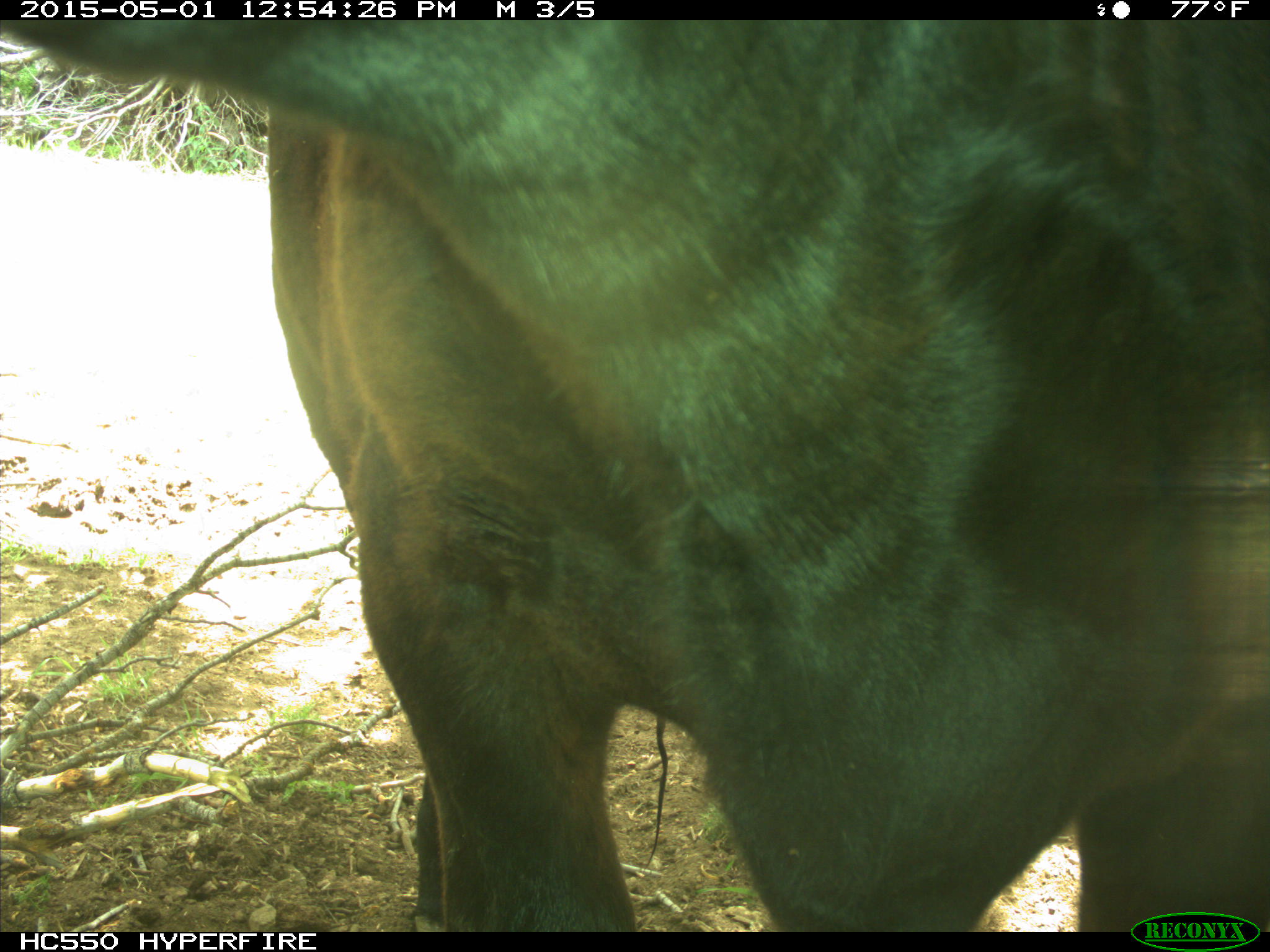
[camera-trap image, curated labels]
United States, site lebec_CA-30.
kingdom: Animalia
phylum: Chordata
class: Mammalia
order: Artiodactyla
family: Bovidae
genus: Bos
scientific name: Bos taurus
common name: domestic cow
Bos taurus (domestic cow).